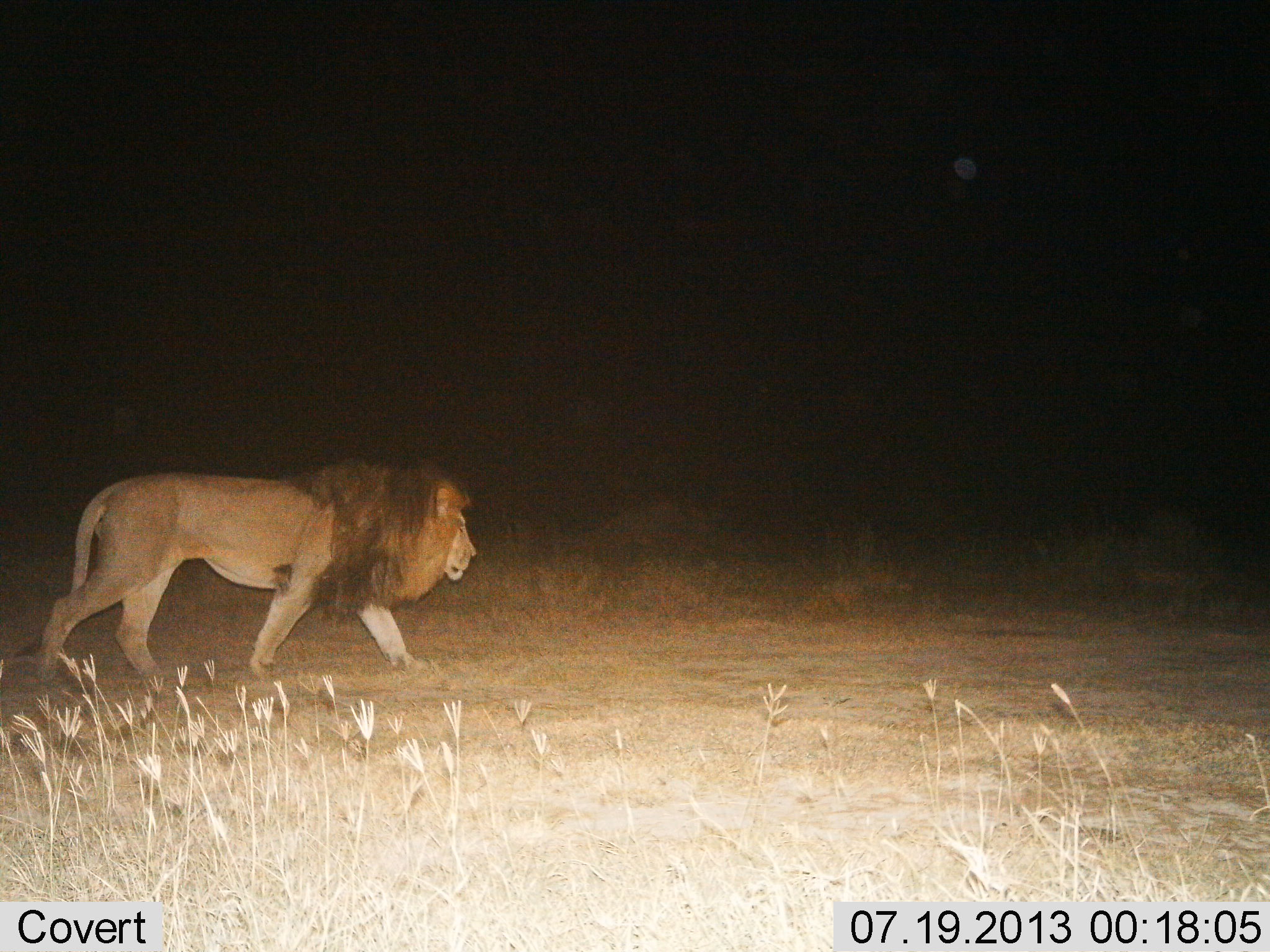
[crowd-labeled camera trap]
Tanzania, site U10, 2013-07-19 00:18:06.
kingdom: Animalia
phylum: Chordata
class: Mammalia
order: Carnivora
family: Felidae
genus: Panthera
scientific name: Panthera leo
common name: lion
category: lionmale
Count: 1.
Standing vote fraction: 0%.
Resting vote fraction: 0%.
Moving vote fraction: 100%.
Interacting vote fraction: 0%.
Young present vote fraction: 0%.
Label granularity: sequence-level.